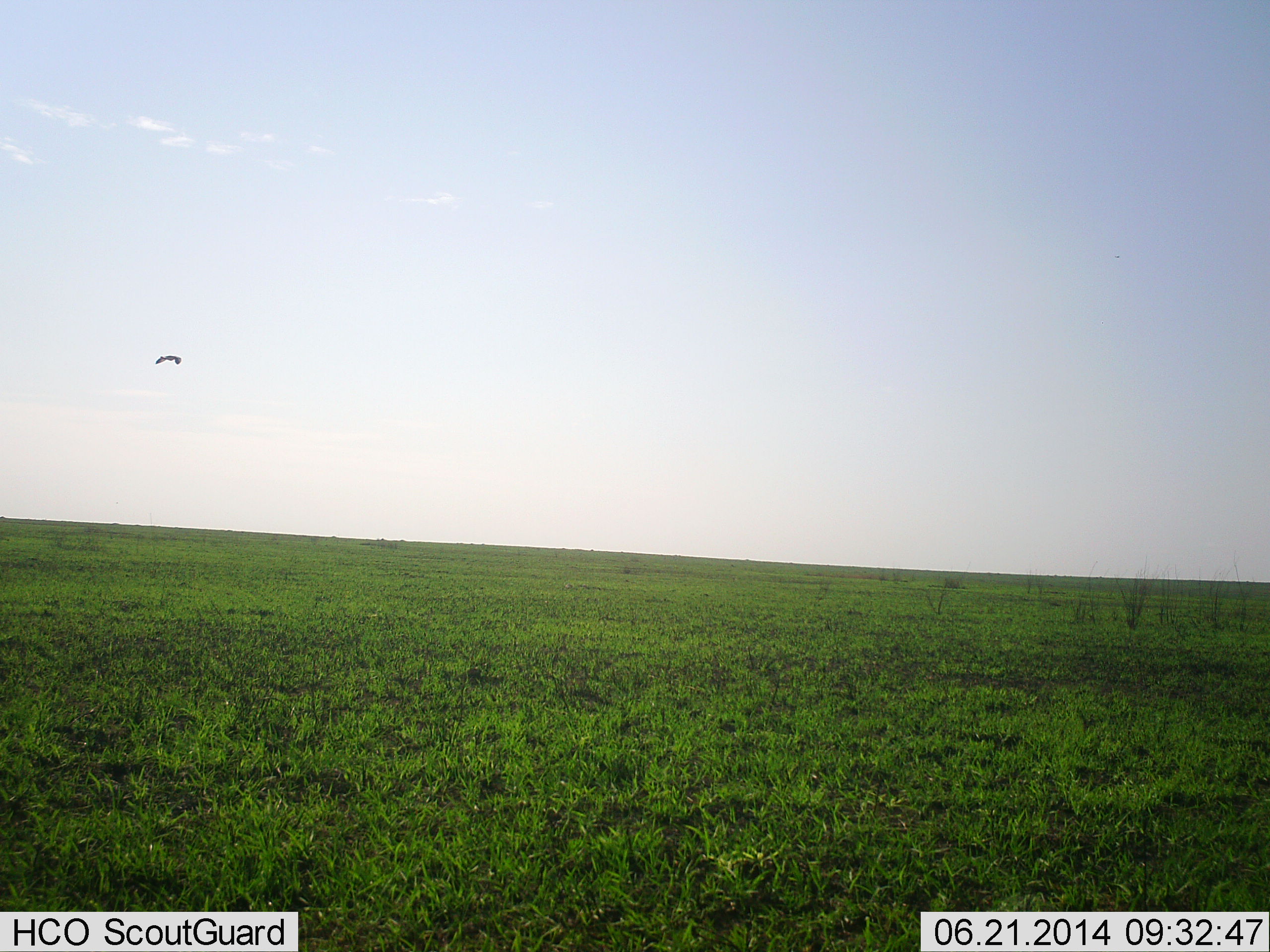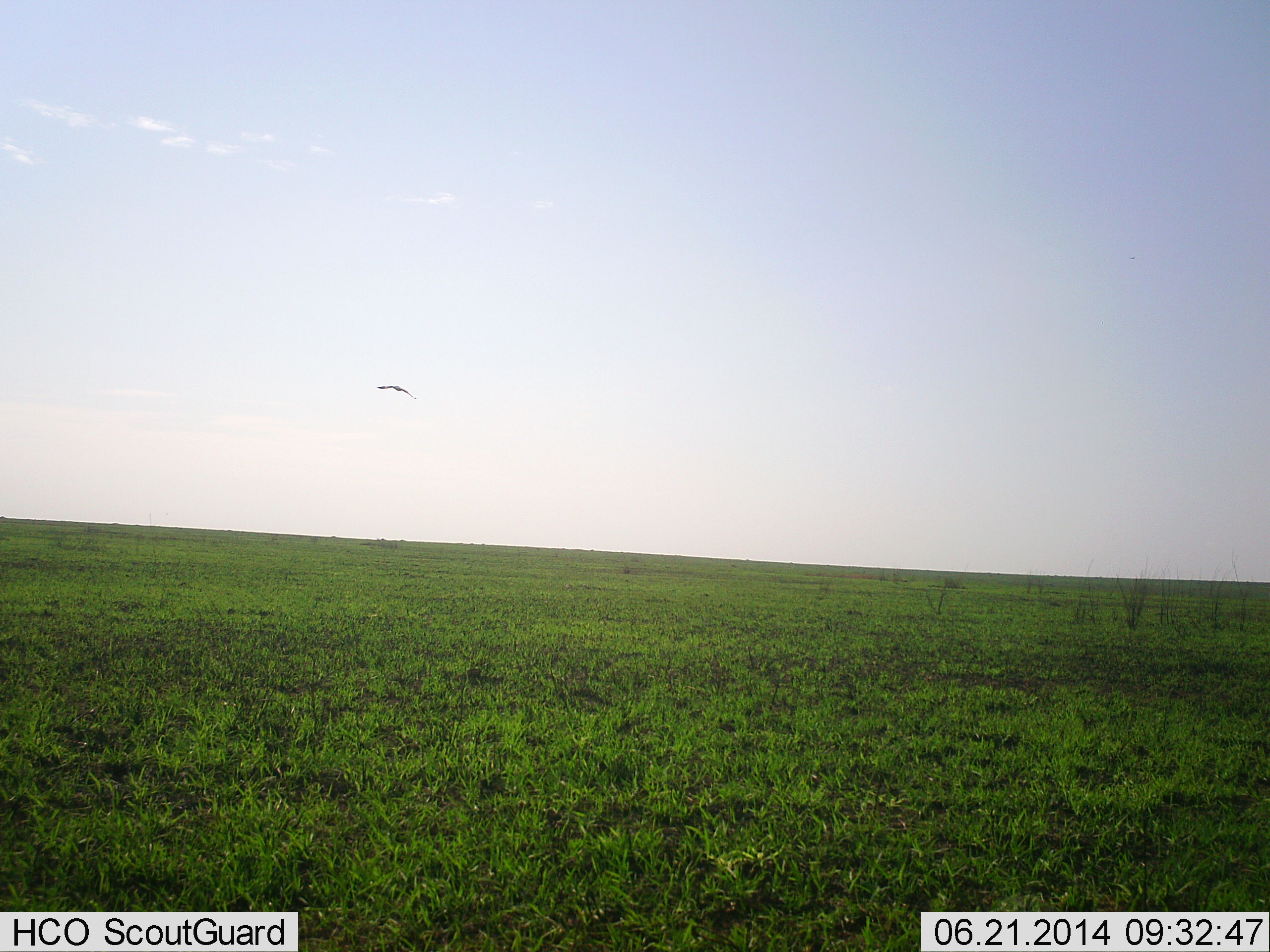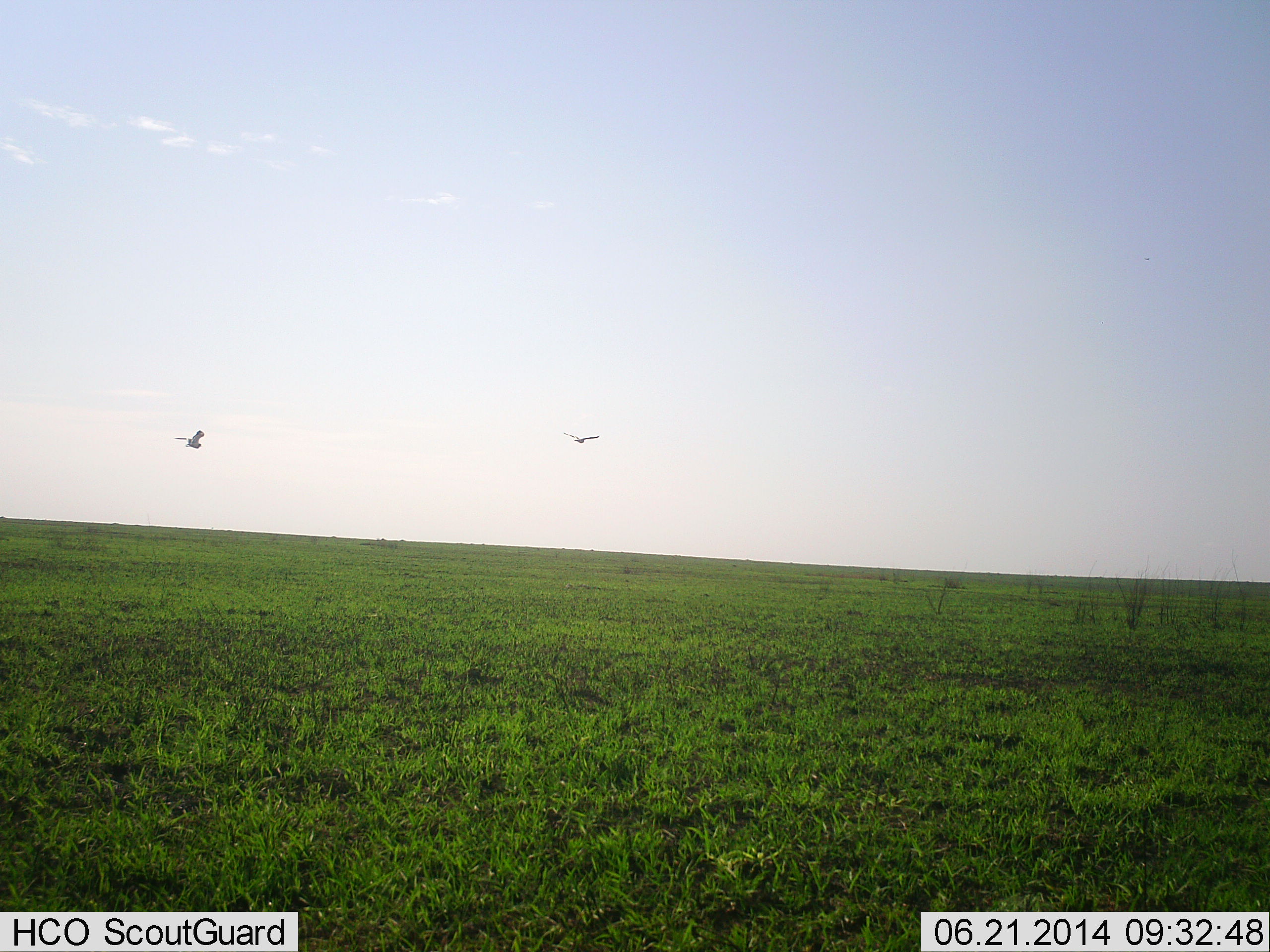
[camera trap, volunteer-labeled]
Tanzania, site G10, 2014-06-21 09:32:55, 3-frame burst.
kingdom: Animalia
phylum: Chordata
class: Aves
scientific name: Aves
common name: bird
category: otherbird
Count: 2.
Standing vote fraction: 0%.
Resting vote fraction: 0%.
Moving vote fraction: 100%.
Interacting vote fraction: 0%.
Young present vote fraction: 0%.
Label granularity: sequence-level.